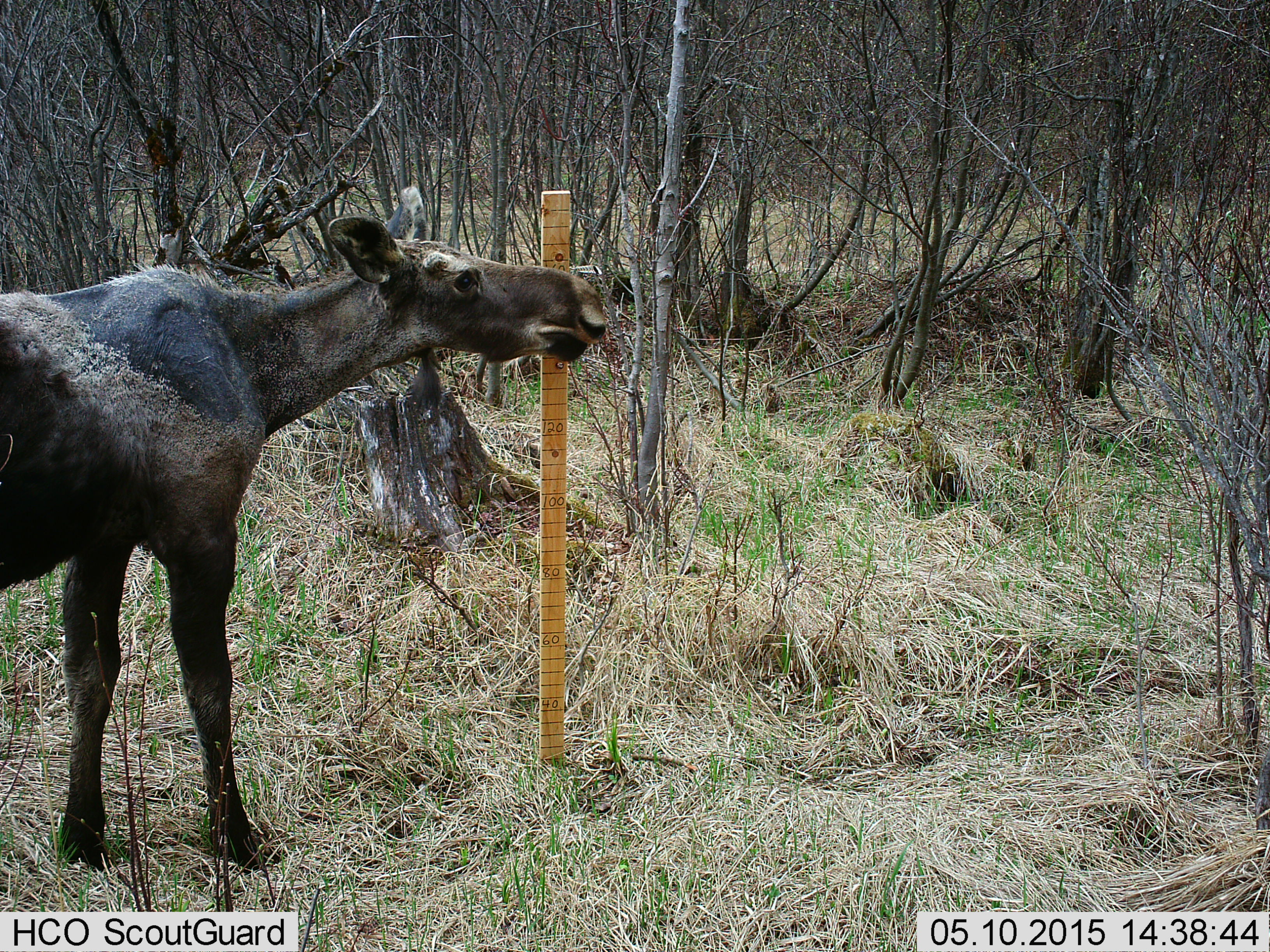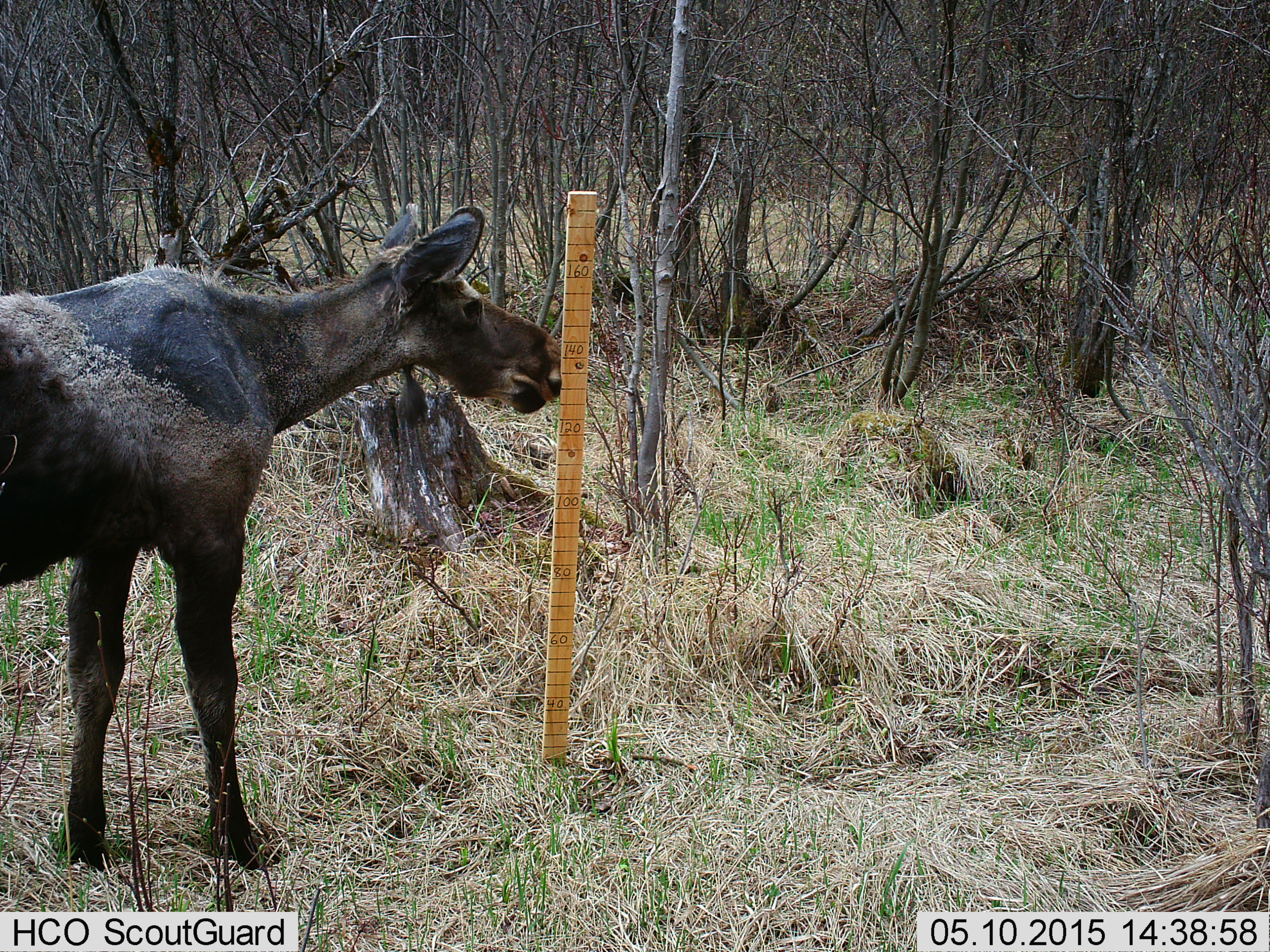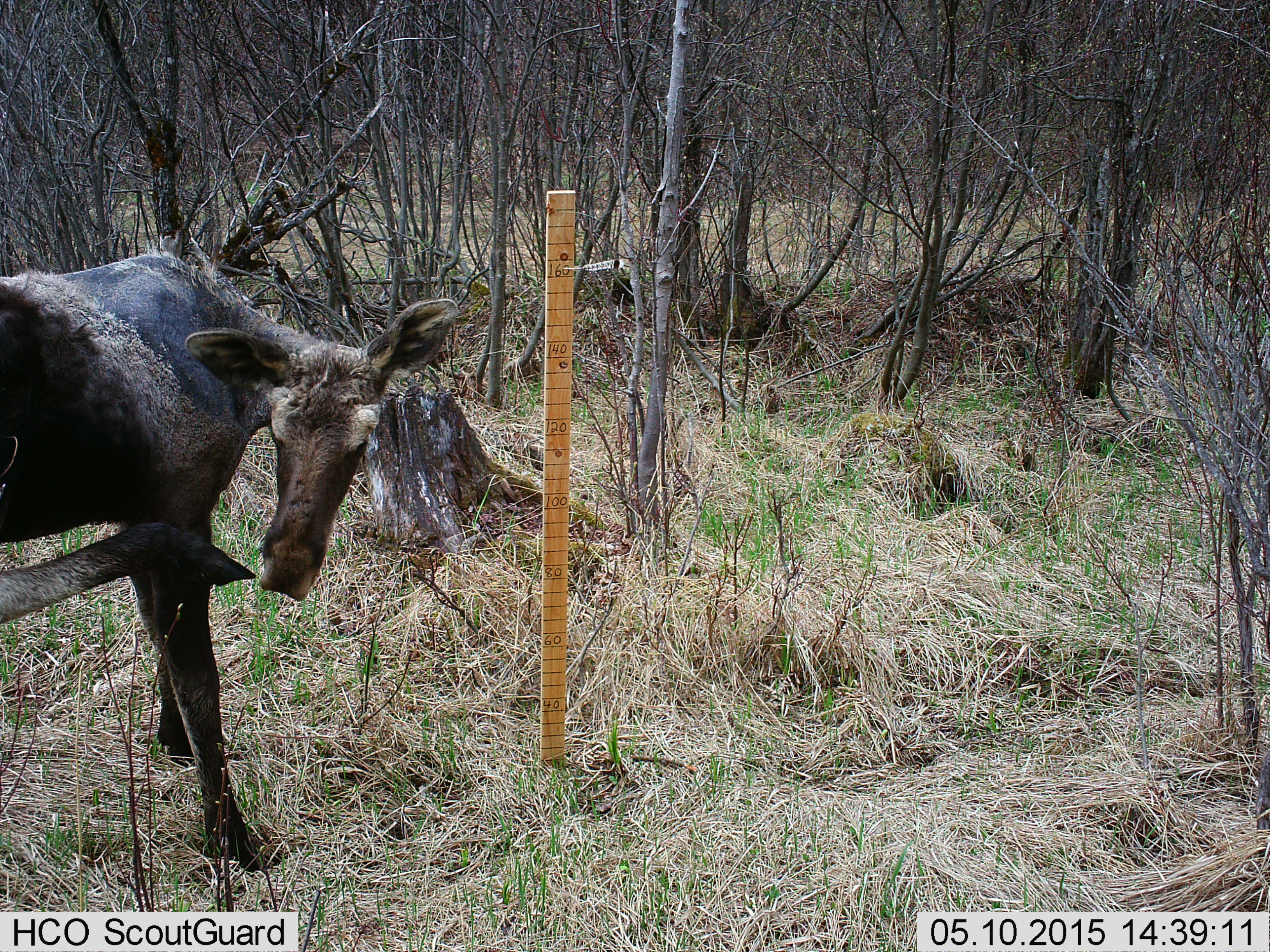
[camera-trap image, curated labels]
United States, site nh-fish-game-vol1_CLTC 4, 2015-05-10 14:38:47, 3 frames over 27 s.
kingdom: Animalia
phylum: Chordata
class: Mammalia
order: Artiodactyla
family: Cervidae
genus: Alces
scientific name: Alces alces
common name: moose